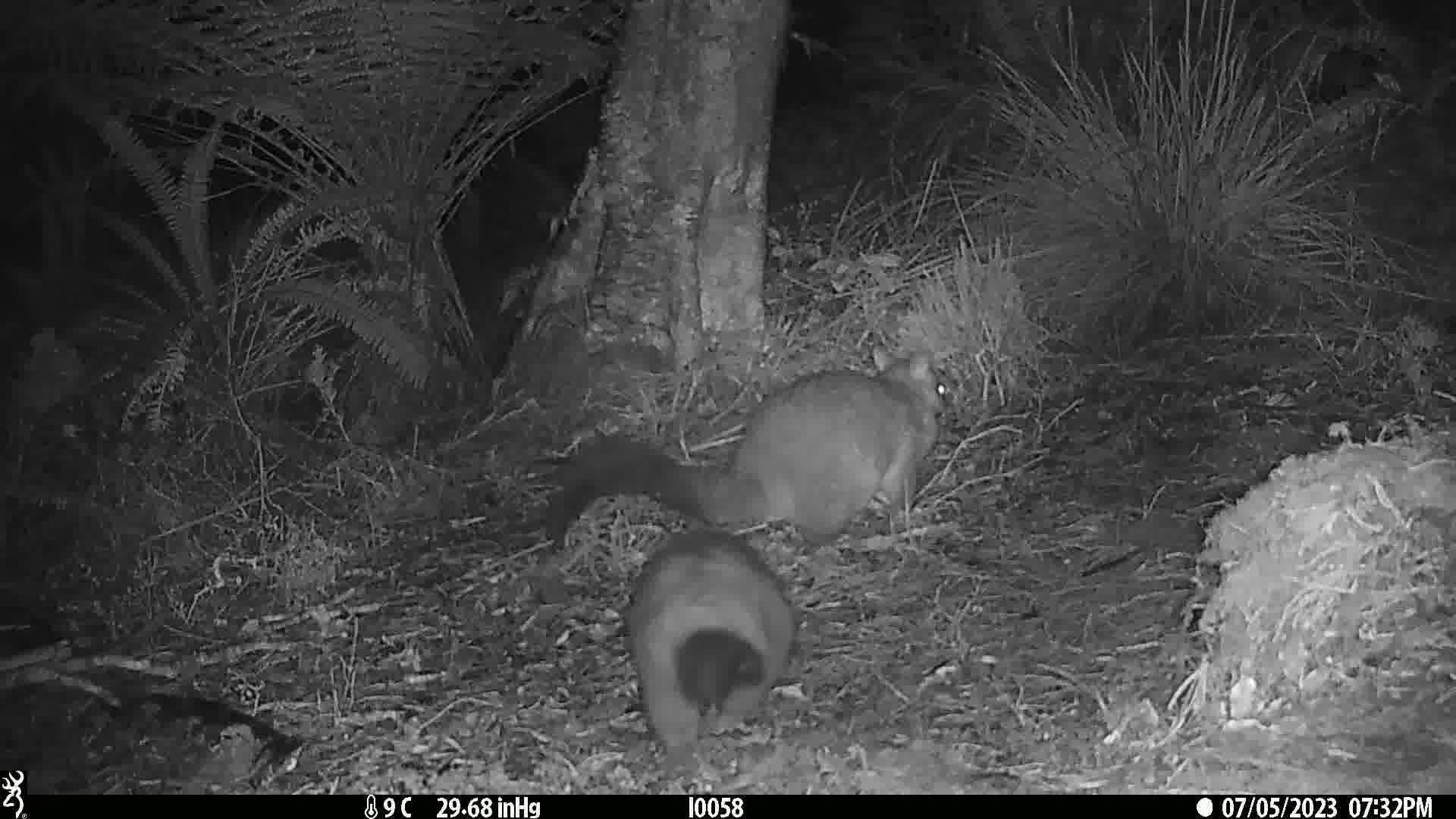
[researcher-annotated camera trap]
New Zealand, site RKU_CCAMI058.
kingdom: Animalia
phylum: Chordata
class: Mammalia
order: Diprotodontia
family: Phalangeridae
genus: Trichosurus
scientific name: Trichosurus vulpecula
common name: common brushtail possum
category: possum